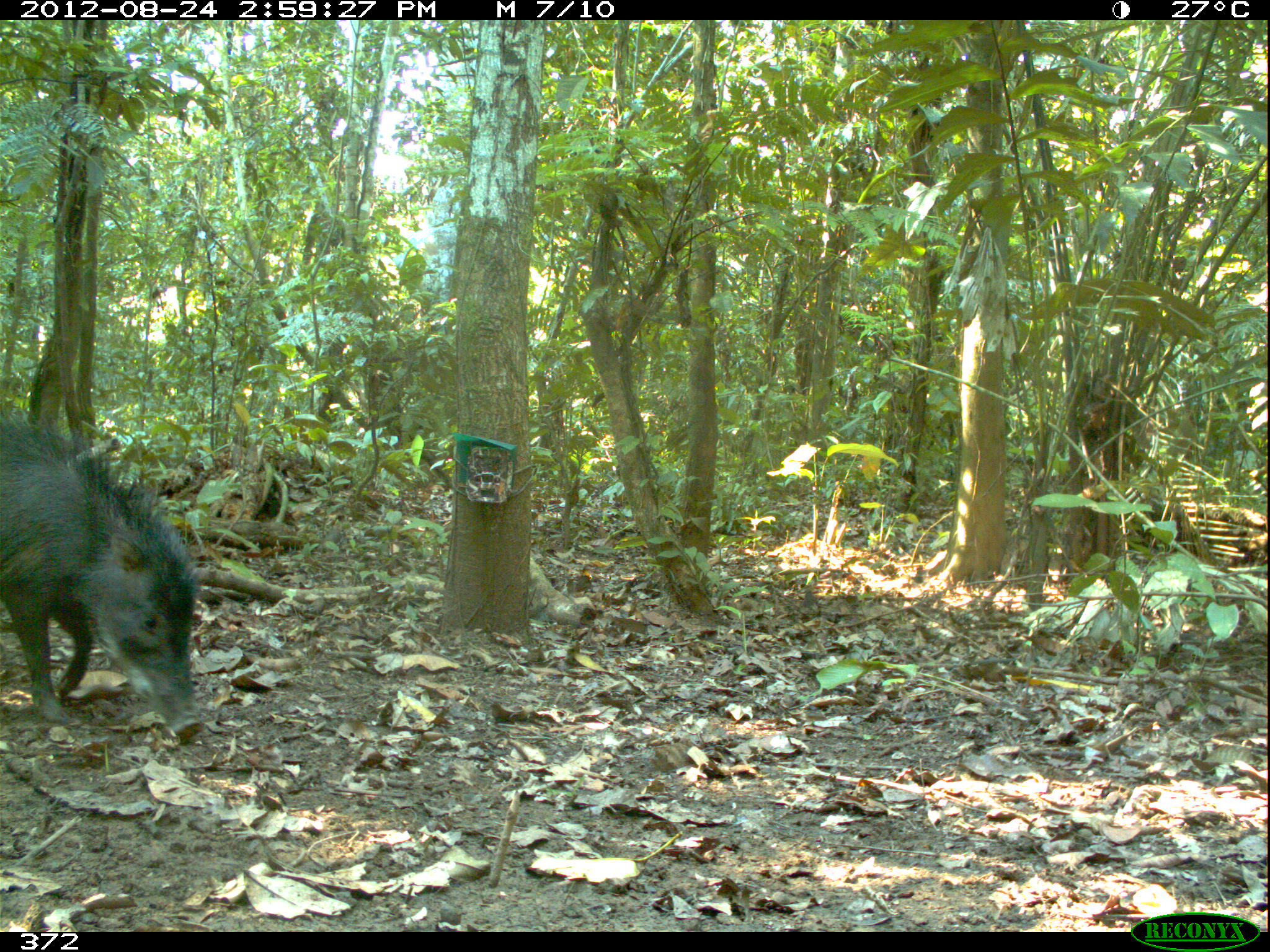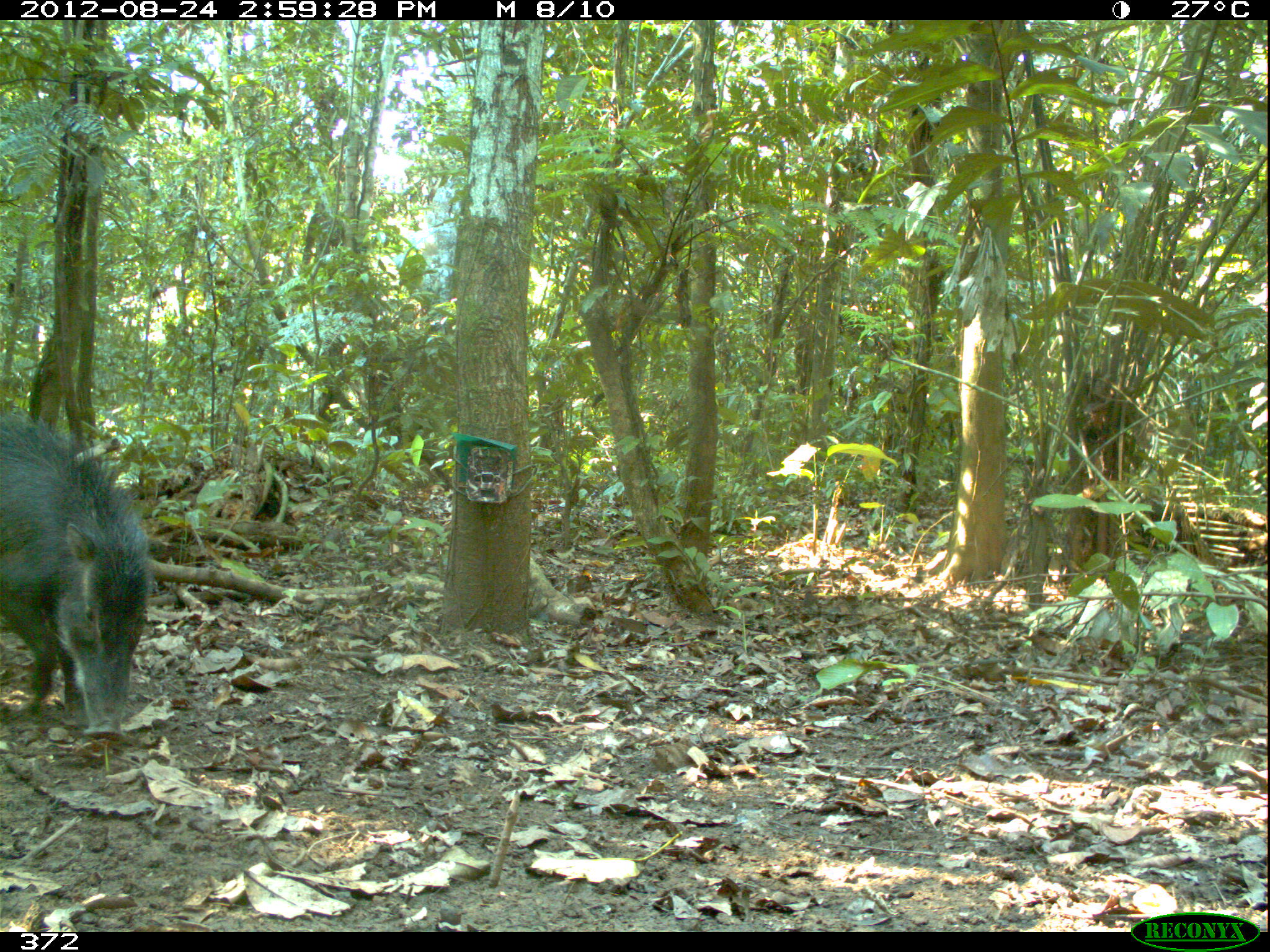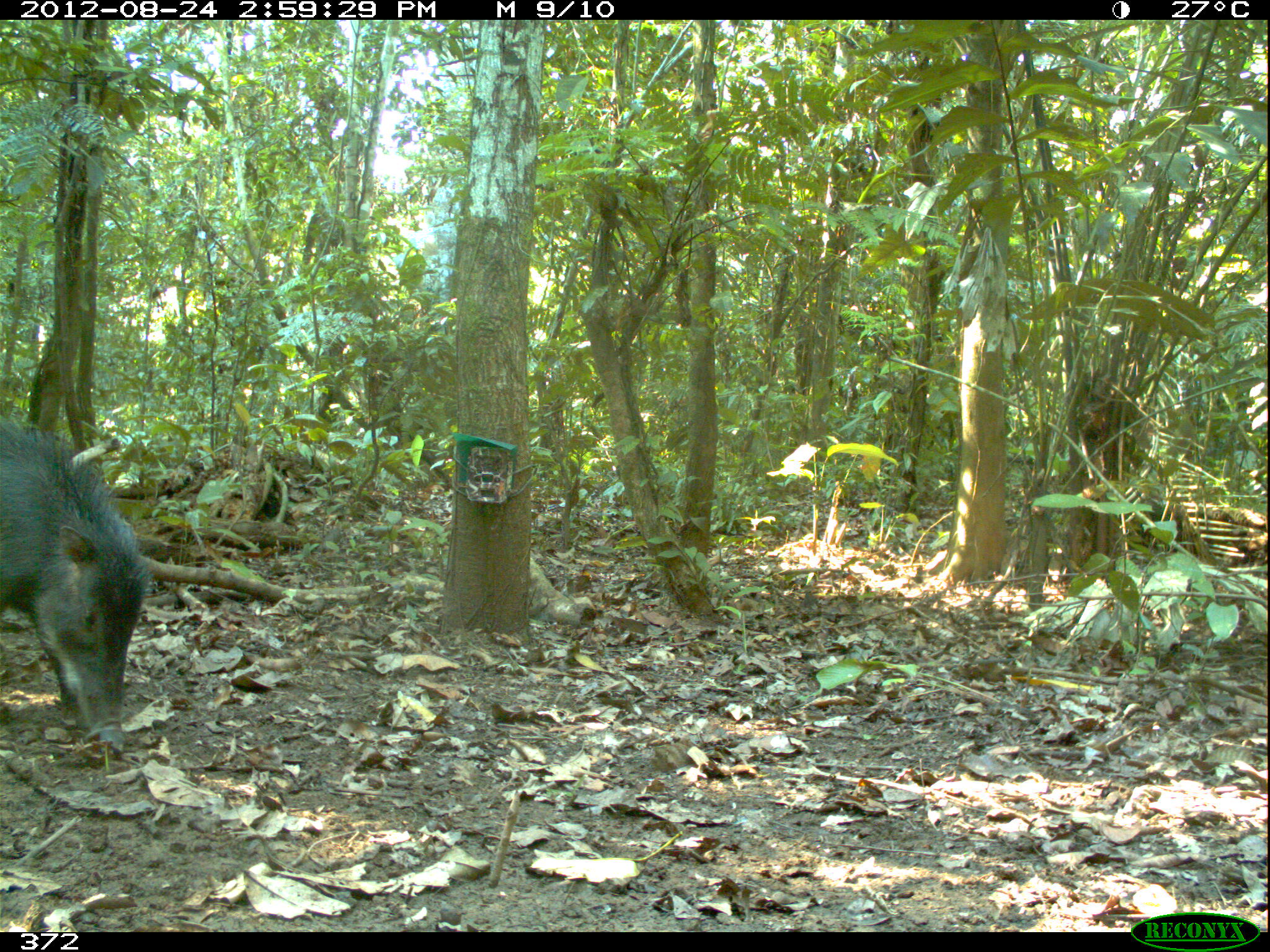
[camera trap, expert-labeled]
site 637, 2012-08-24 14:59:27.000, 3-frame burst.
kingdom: Animalia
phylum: Chordata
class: Mammalia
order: Artiodactyla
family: Tayassuidae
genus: Tayassu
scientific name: Tayassu pecari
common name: white-lipped peccary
Tayassu pecari (white-lipped peccary).